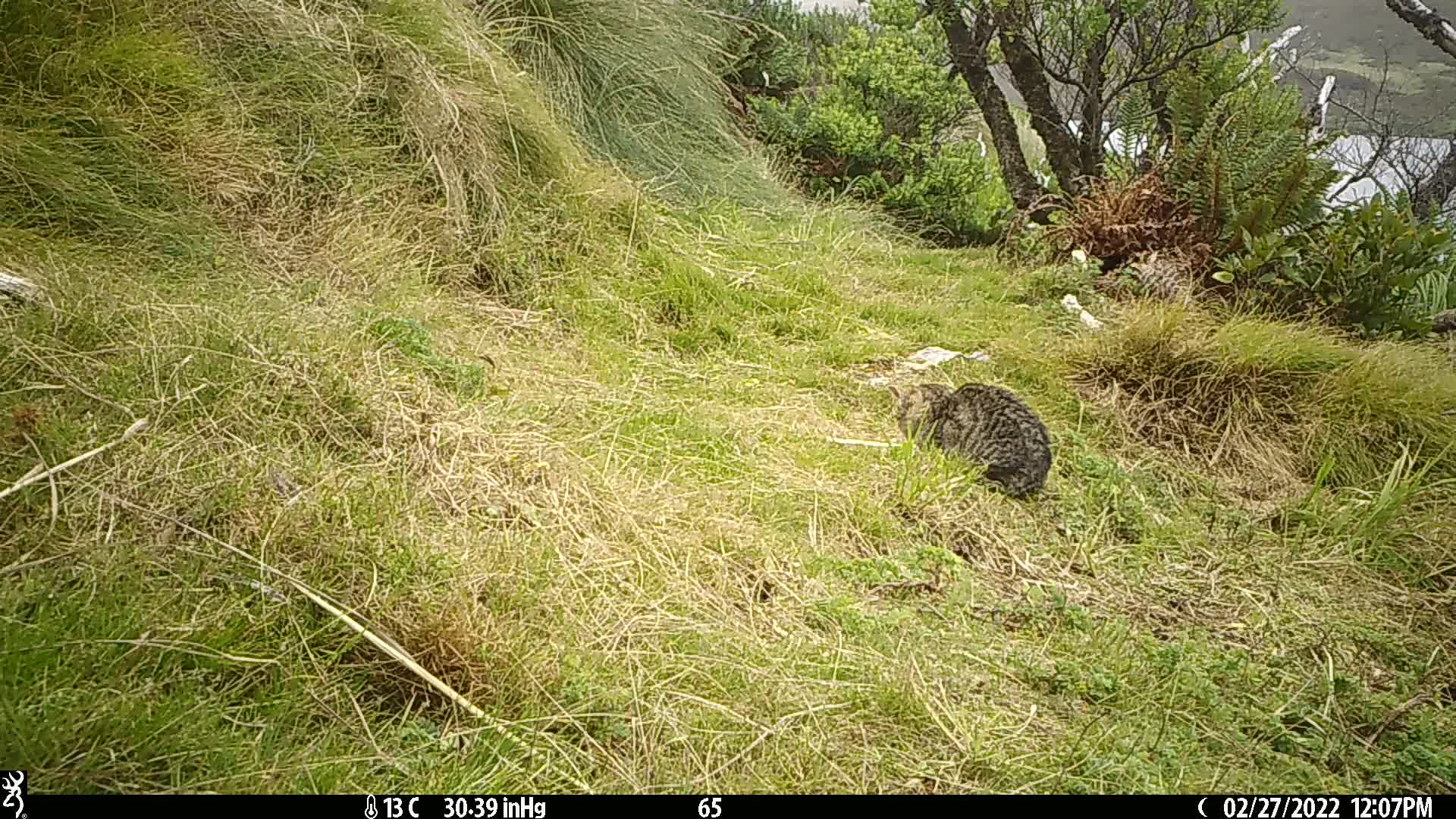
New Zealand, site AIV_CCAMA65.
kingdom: Animalia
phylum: Chordata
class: Mammalia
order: Carnivora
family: Felidae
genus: Felis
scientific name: Felis catus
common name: domestic cat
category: cat